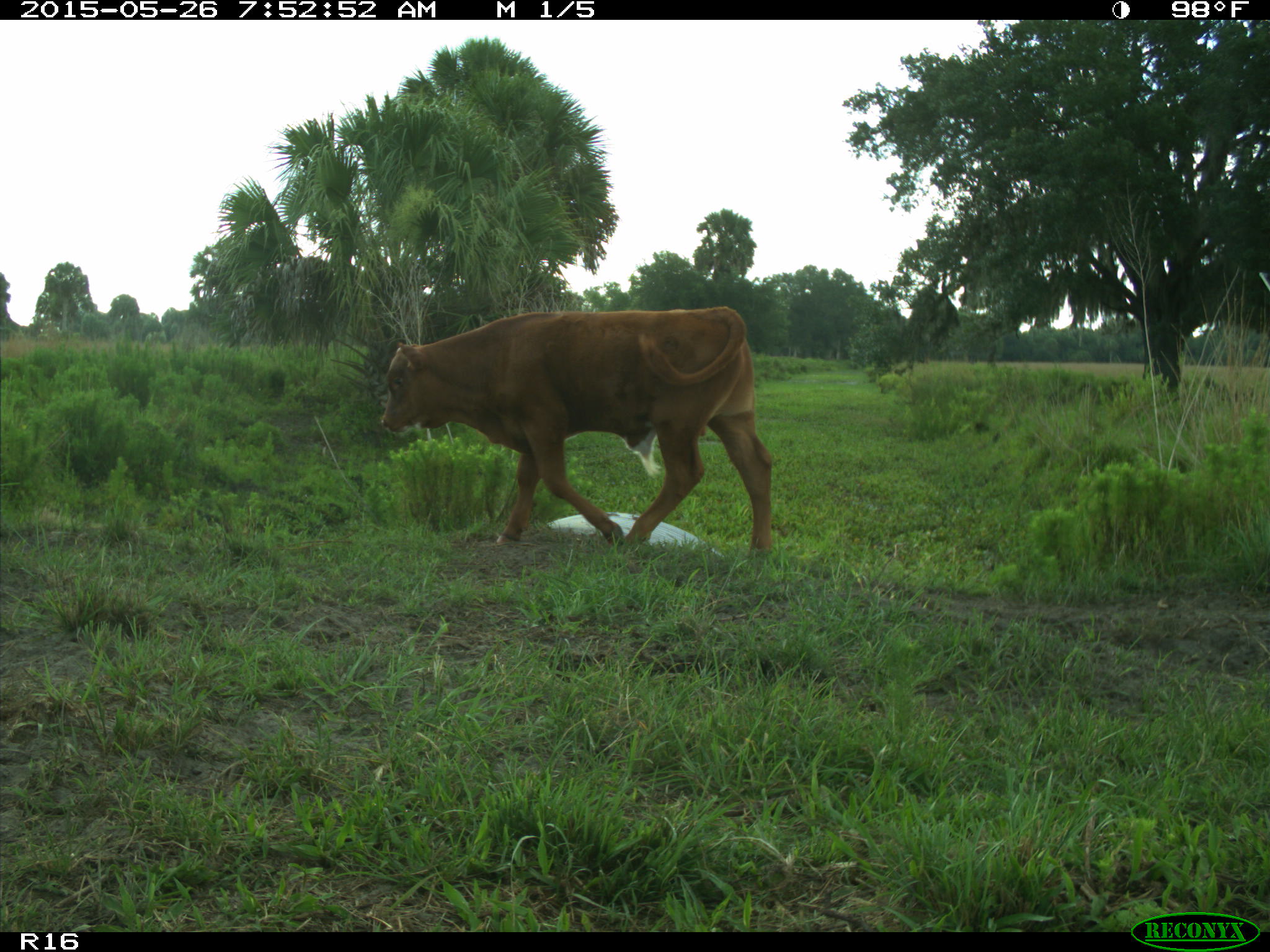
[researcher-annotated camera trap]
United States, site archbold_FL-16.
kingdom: Animalia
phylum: Chordata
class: Mammalia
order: Artiodactyla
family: Bovidae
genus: Bos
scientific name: Bos taurus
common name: domestic cow